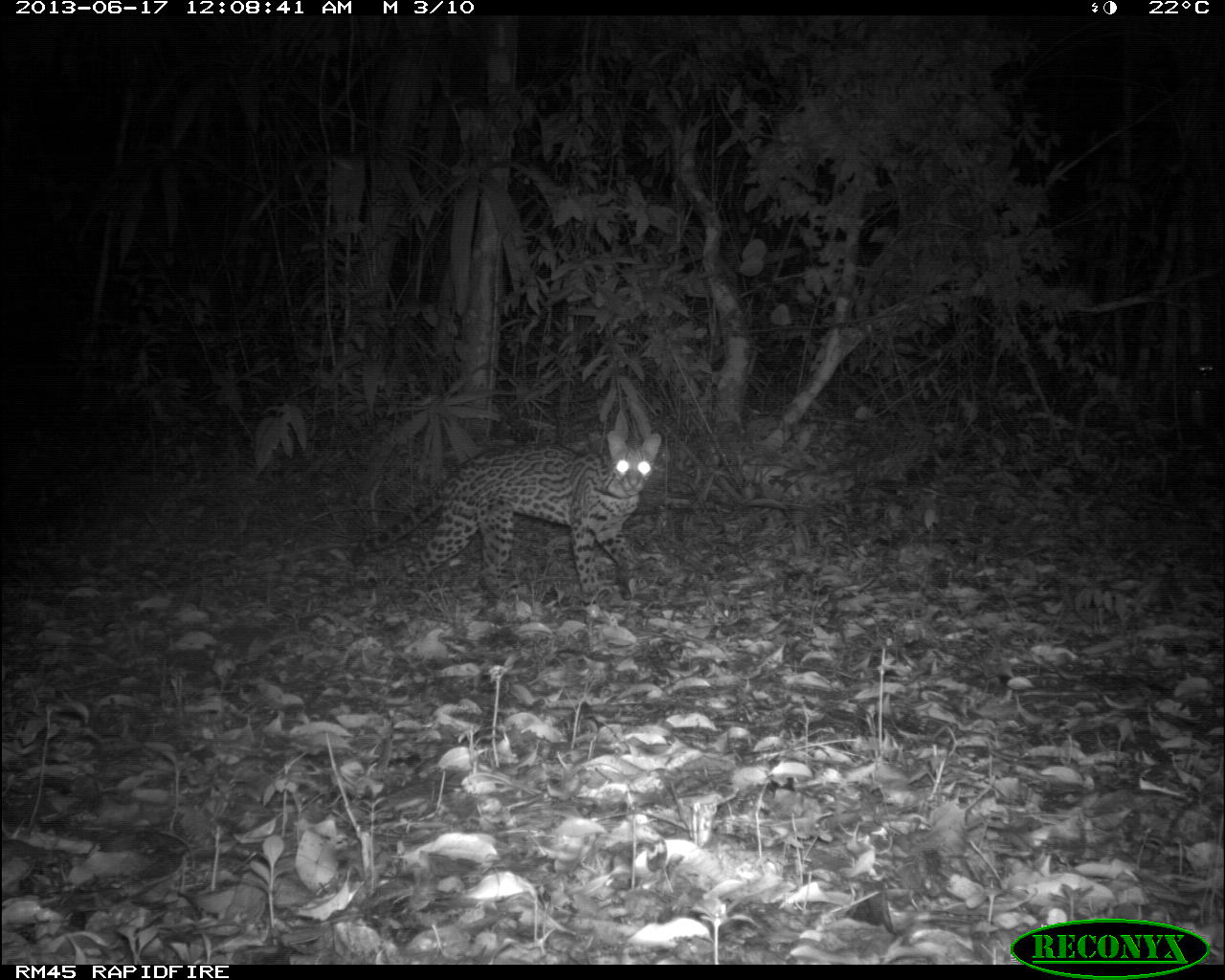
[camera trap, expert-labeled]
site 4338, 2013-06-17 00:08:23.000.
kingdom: Animalia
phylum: Chordata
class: Mammalia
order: Carnivora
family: Felidae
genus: Leopardus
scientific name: Leopardus pardalis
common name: ocelot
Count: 1.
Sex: female.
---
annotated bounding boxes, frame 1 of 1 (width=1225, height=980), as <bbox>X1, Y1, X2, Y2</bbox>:
leopardus pardalis: <bbox>349, 429, 662, 608</bbox>